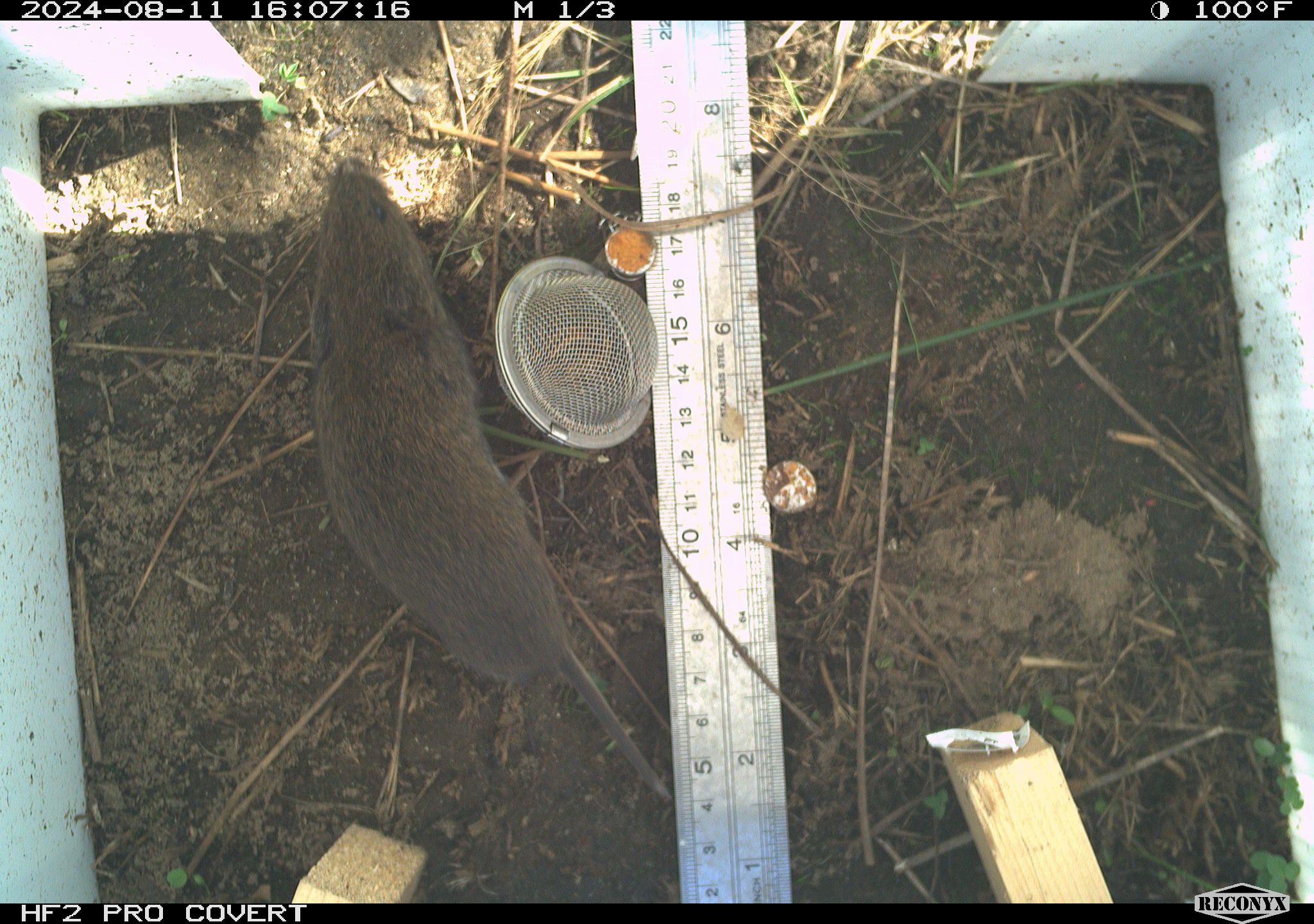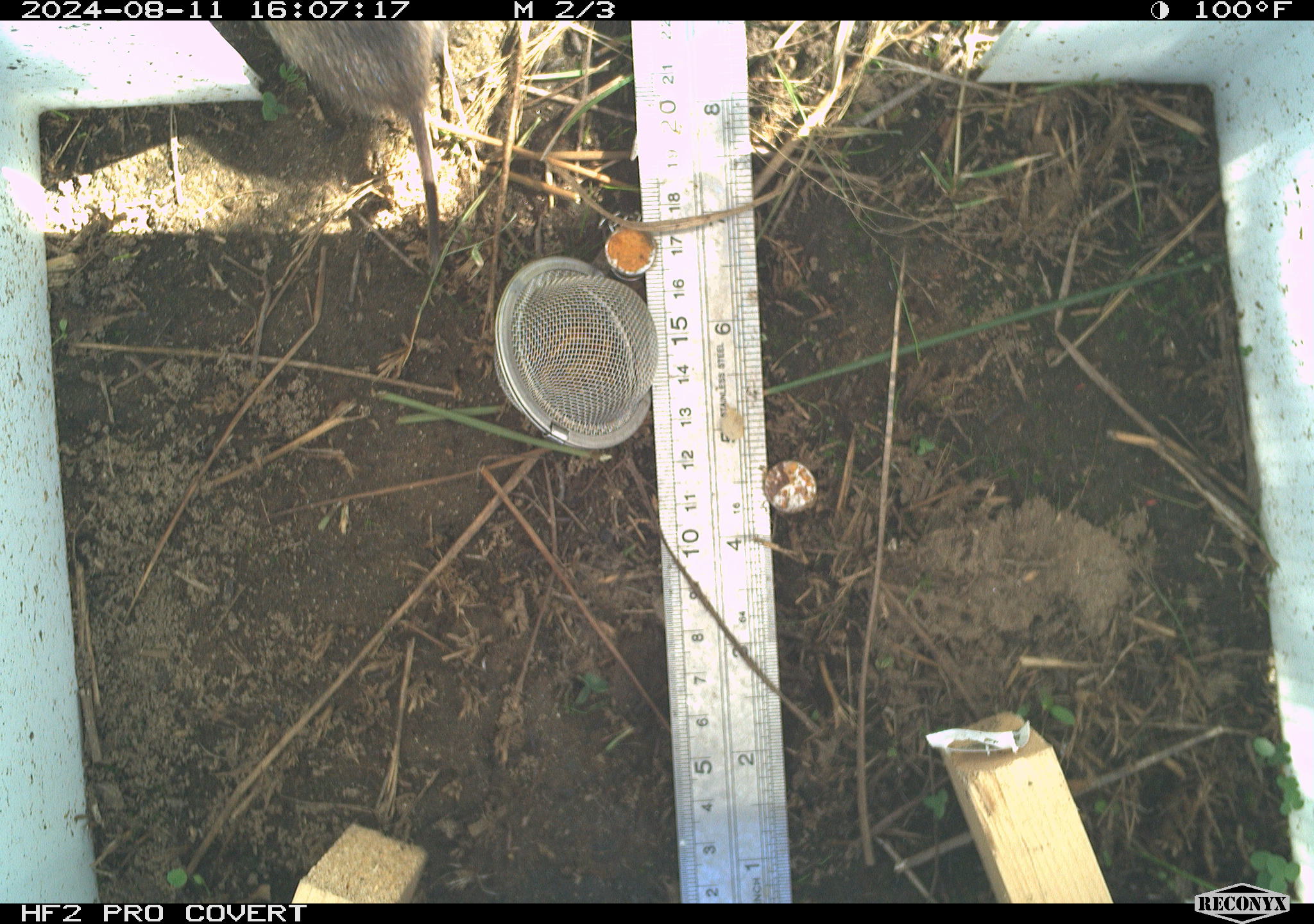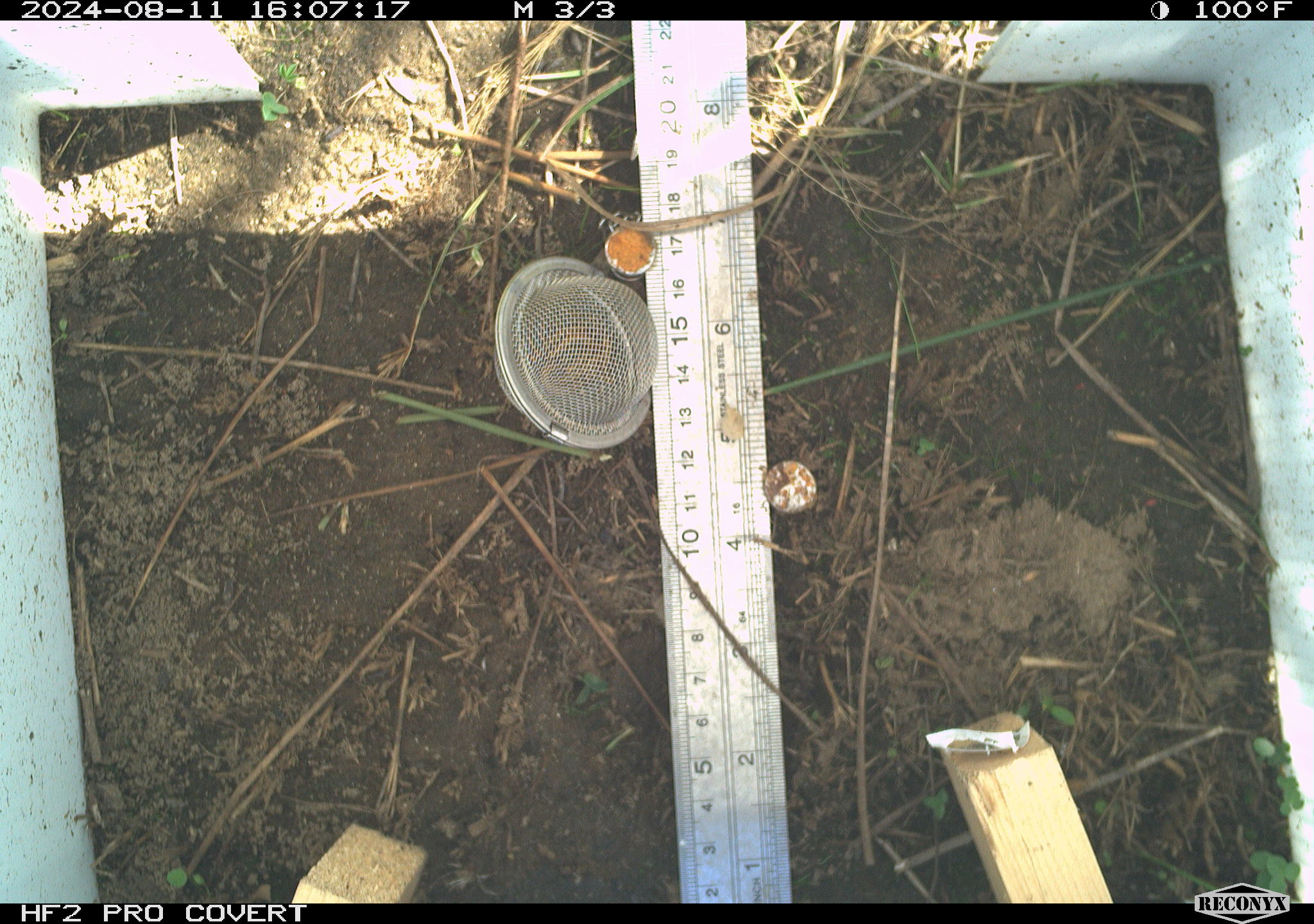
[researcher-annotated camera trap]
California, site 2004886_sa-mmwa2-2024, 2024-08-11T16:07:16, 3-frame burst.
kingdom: Animalia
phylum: Chordata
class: Mammalia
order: Rodentia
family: Cricetidae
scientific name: Arvicolinae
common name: voles, lemmings, and muskrats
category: arvicolinae subfamily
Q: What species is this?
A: Arvicolinae subfamily (voles, lemmings, and muskrats) (Arvicolinae).